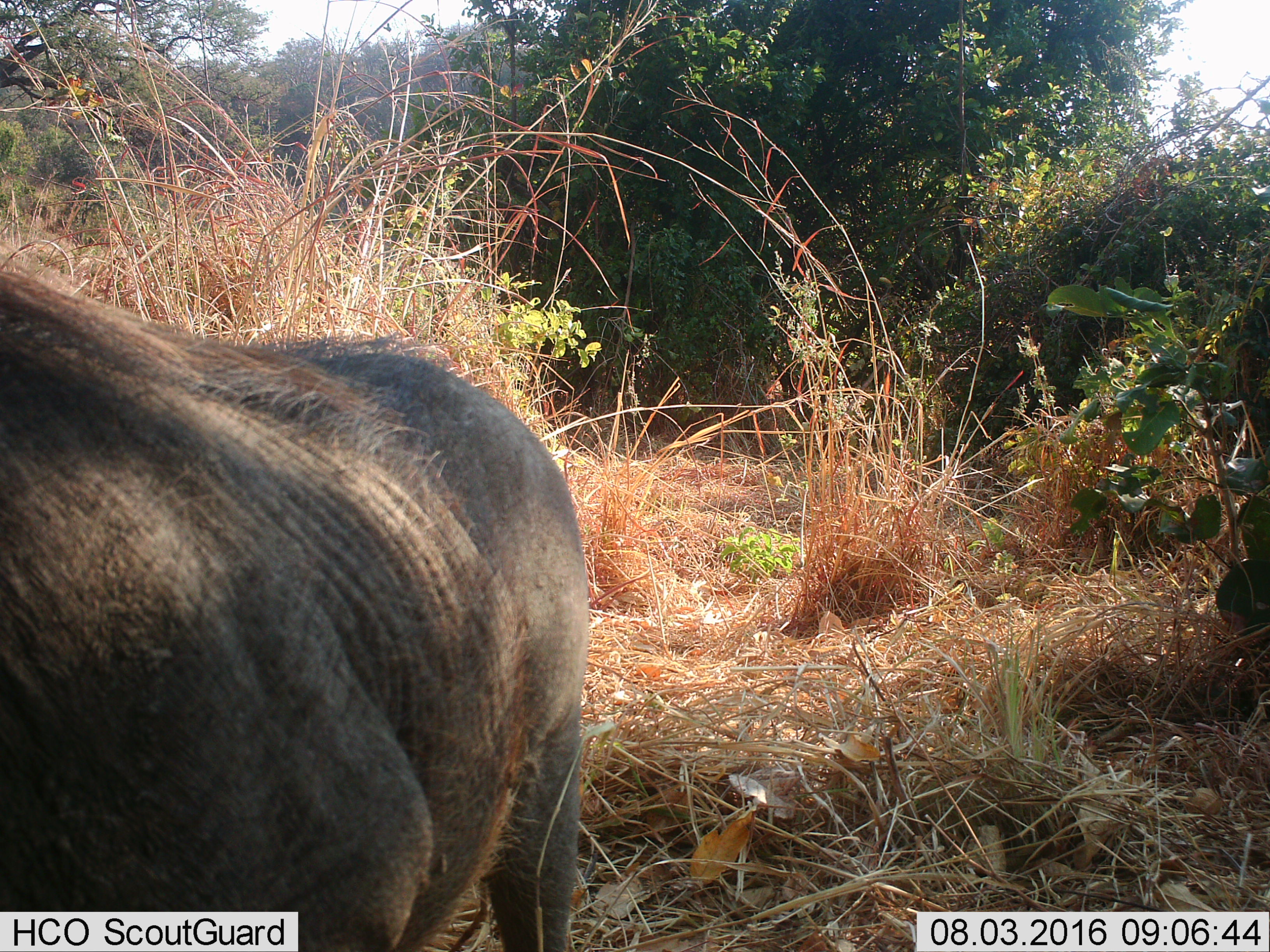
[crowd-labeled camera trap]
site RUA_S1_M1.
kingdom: Animalia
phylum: Chordata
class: Mammalia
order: Artiodactyla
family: Suidae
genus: Phacochoerus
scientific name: Phacochoerus africanus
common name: warthog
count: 1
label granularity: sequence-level